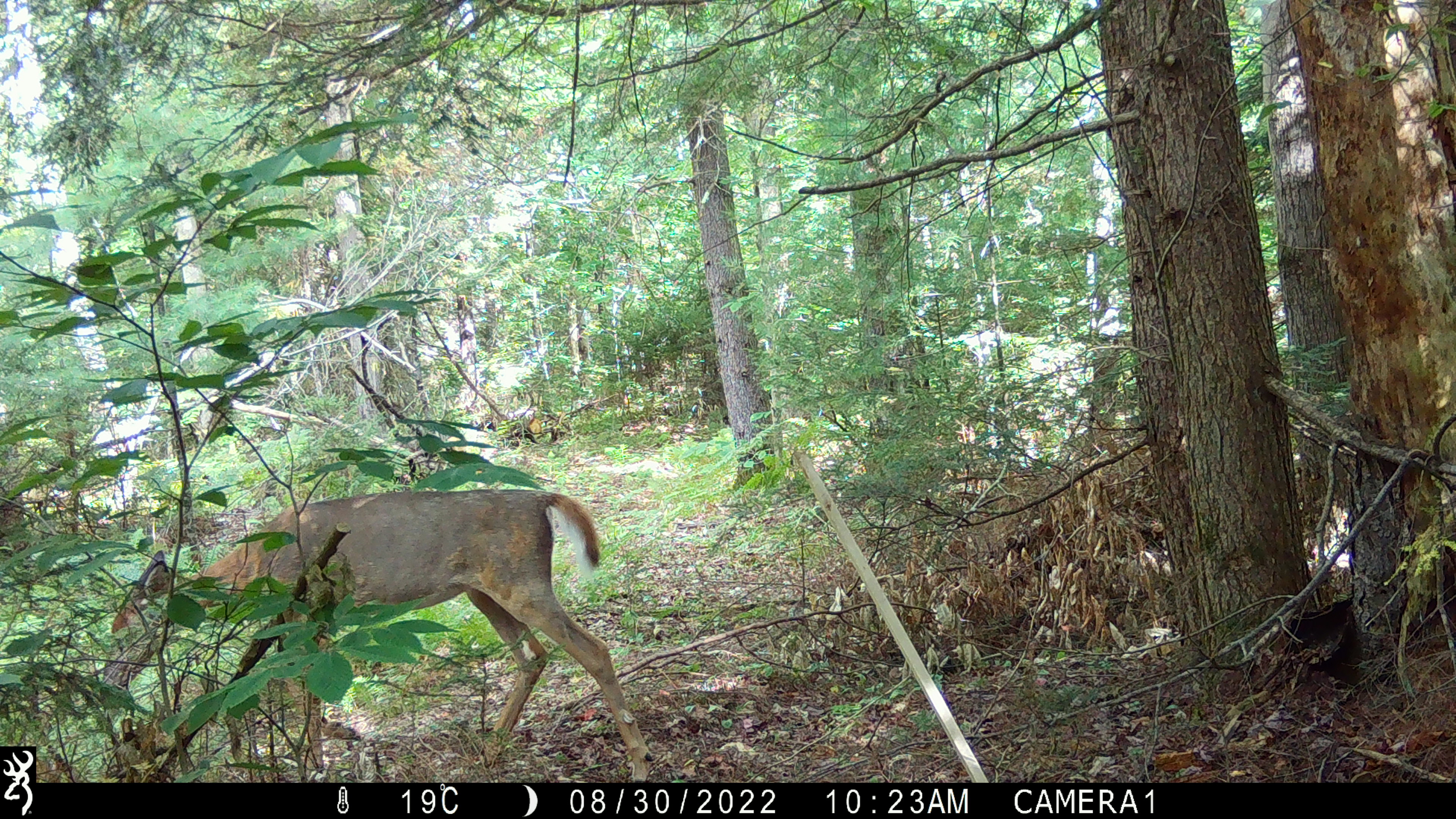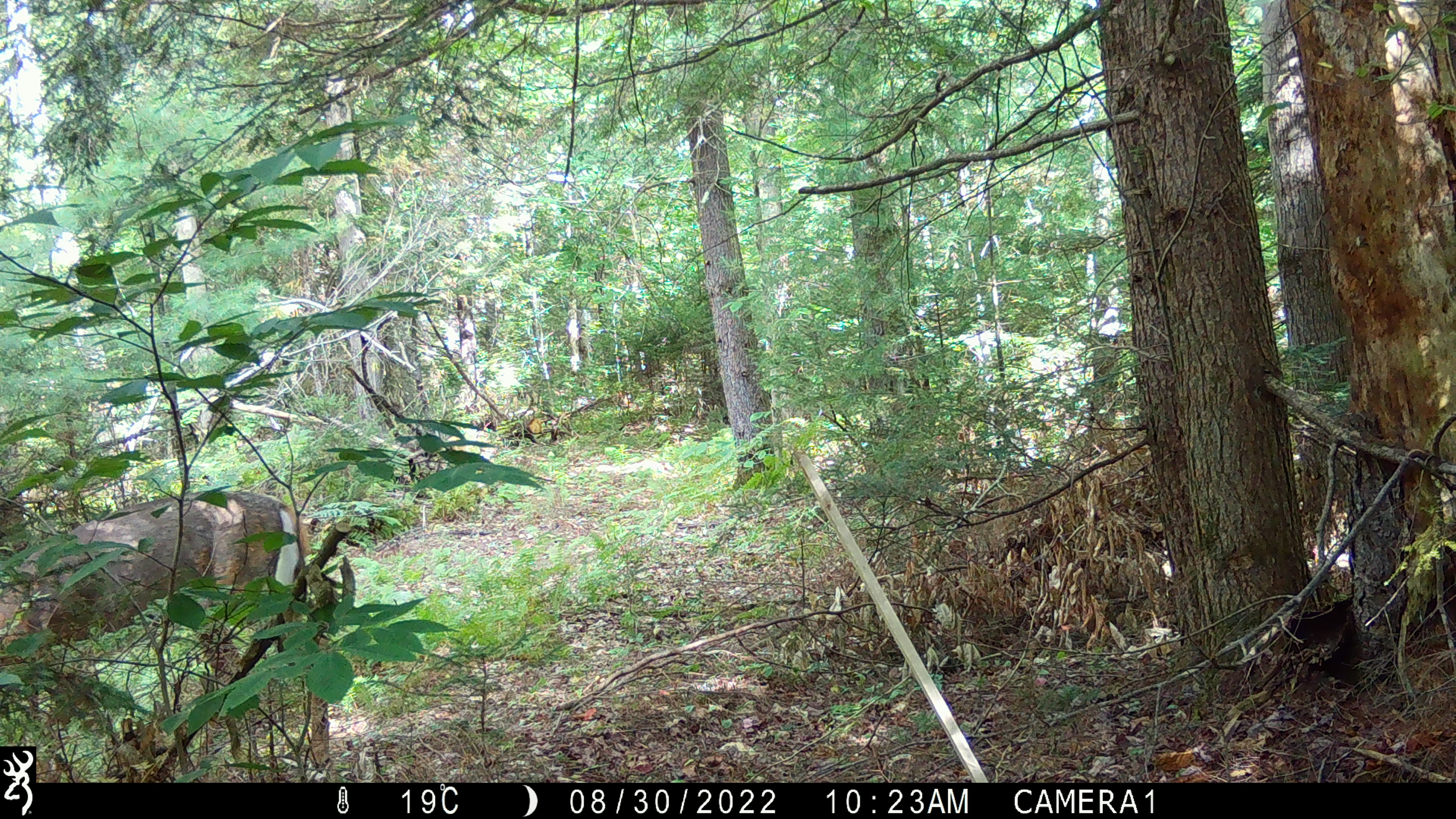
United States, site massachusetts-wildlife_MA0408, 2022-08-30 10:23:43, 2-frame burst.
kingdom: Animalia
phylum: Chordata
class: Mammalia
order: Artiodactyla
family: Cervidae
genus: Odocoileus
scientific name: Odocoileus virginianus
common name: white-tailed deer